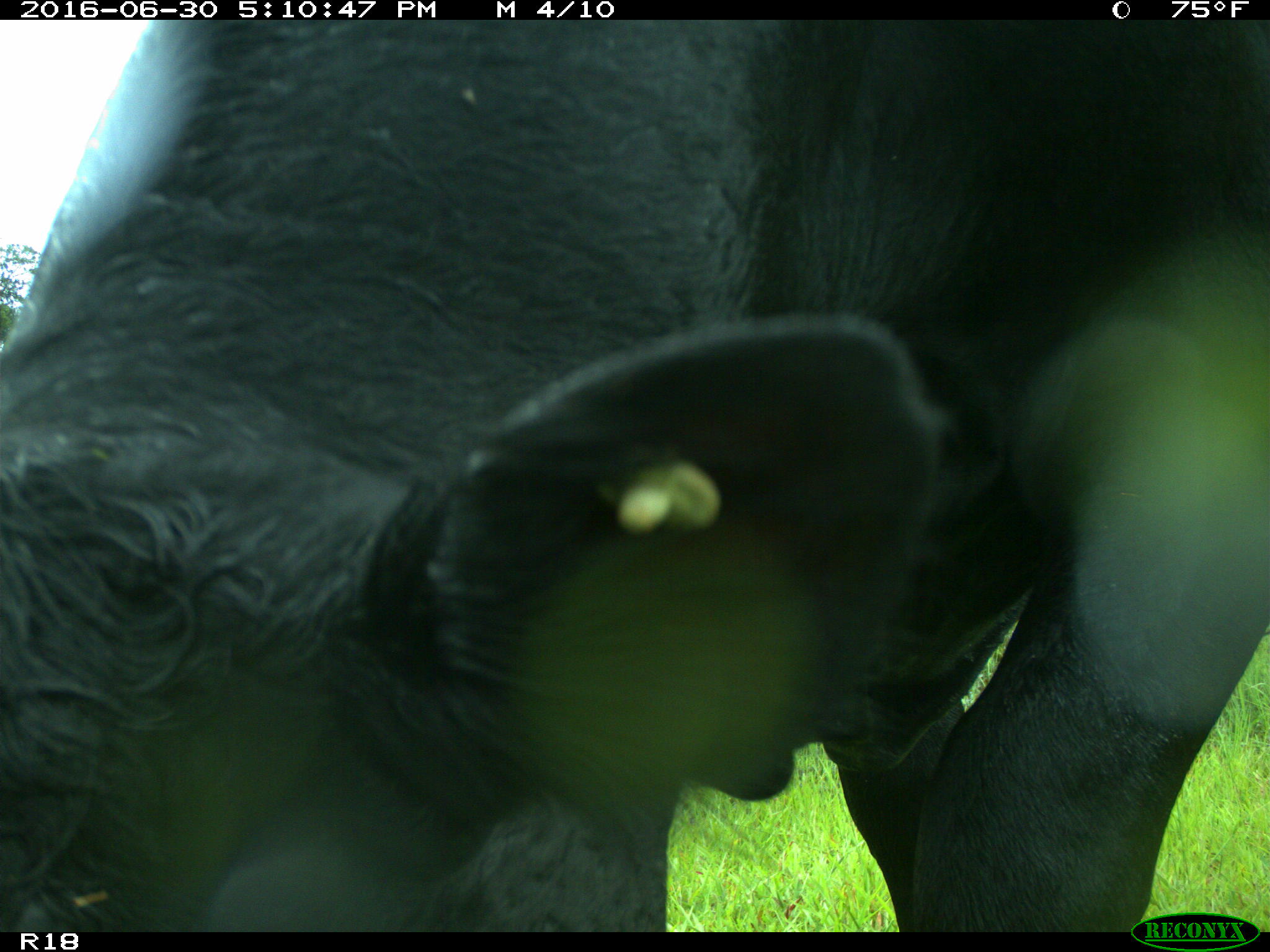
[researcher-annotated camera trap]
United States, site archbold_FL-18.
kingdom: Animalia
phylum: Chordata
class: Mammalia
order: Artiodactyla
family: Bovidae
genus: Bos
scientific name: Bos taurus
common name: domestic cow